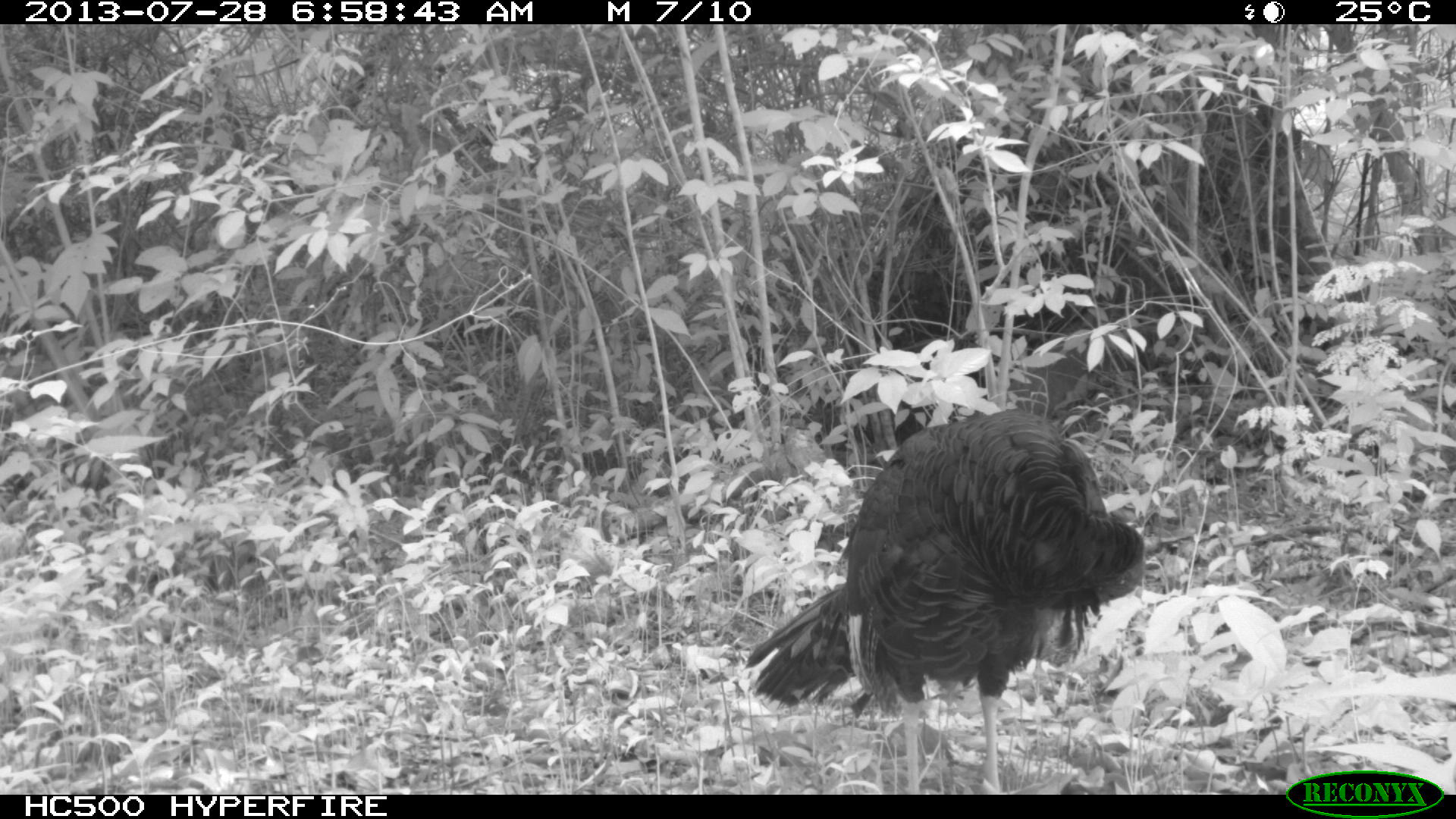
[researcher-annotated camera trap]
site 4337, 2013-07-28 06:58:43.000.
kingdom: Animalia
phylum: Chordata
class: Aves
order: Galliformes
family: Phasianidae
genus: Meleagris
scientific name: Meleagris ocellata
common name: ocellated turkey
Meleagris ocellata (ocellated turkey), count 1.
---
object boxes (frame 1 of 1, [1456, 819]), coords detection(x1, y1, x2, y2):
meleagris ocellata: detection(742, 407, 1145, 793)